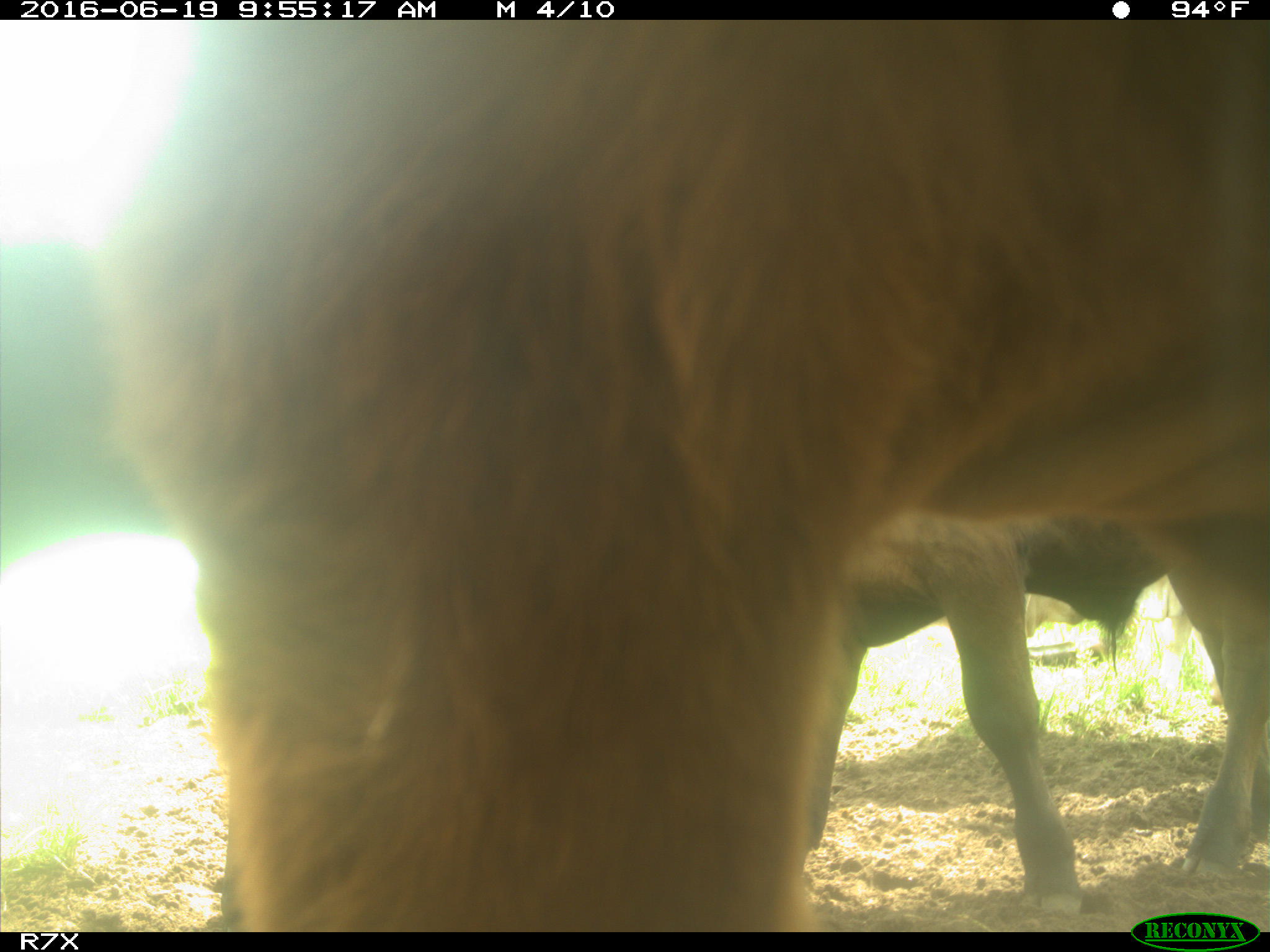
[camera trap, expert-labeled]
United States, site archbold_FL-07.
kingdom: Animalia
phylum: Chordata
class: Mammalia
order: Artiodactyla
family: Bovidae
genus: Bos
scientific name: Bos taurus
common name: domestic cow